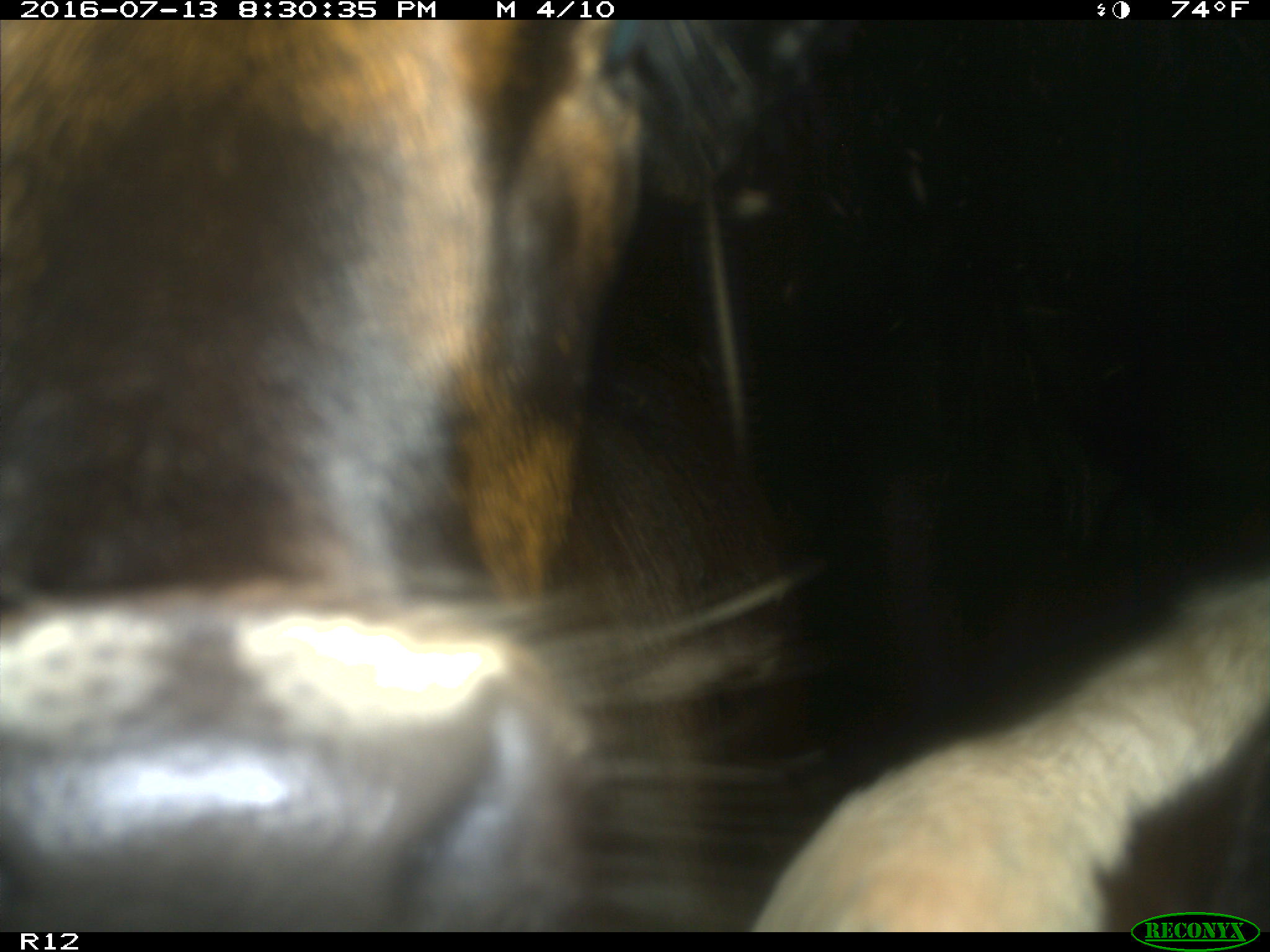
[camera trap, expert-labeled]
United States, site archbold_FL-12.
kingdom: Animalia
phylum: Chordata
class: Mammalia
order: Artiodactyla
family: Bovidae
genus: Bos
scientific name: Bos taurus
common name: domestic cow